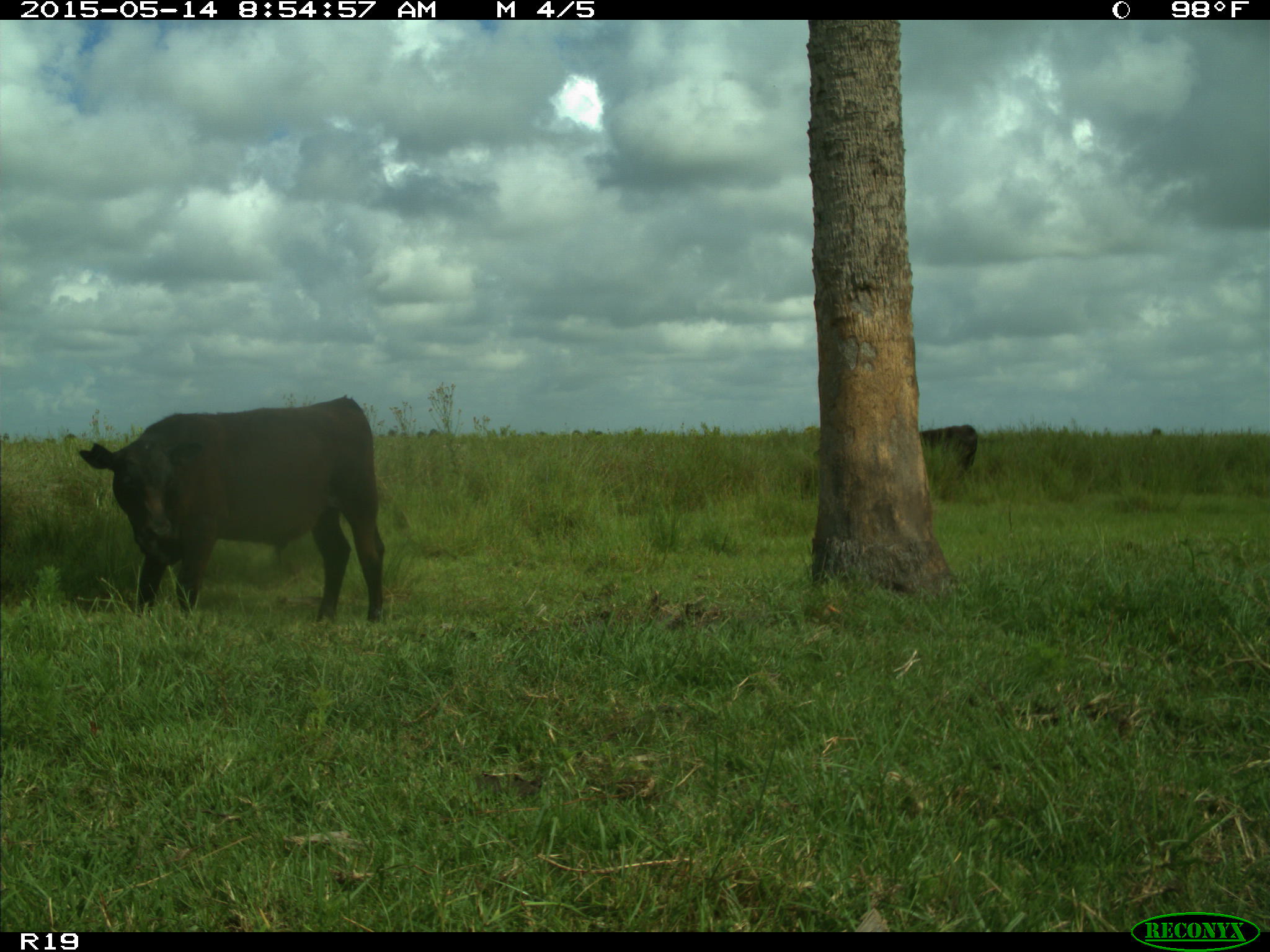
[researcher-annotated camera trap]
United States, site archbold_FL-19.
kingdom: Animalia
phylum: Chordata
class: Mammalia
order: Artiodactyla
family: Bovidae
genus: Bos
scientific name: Bos taurus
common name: domestic cow